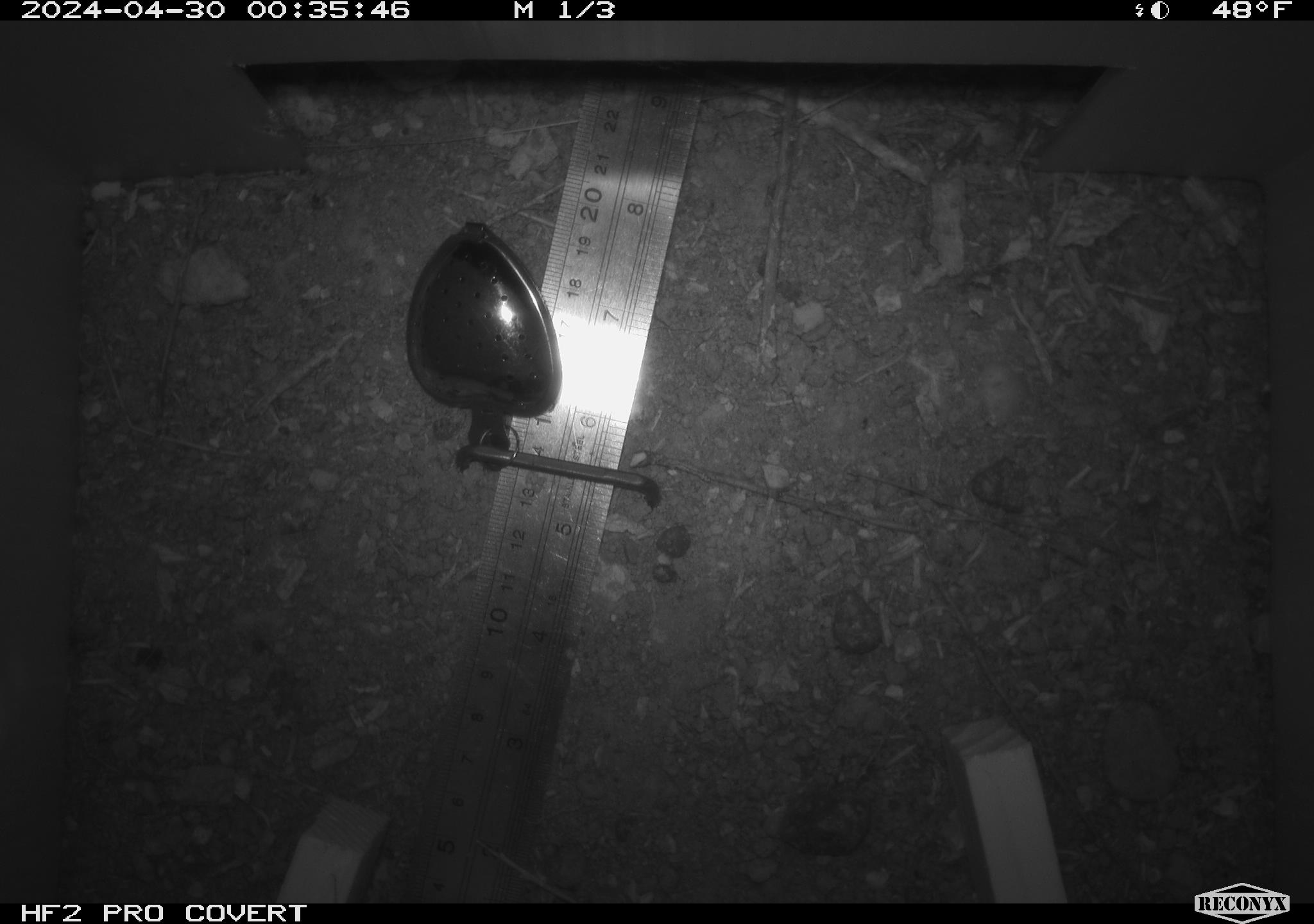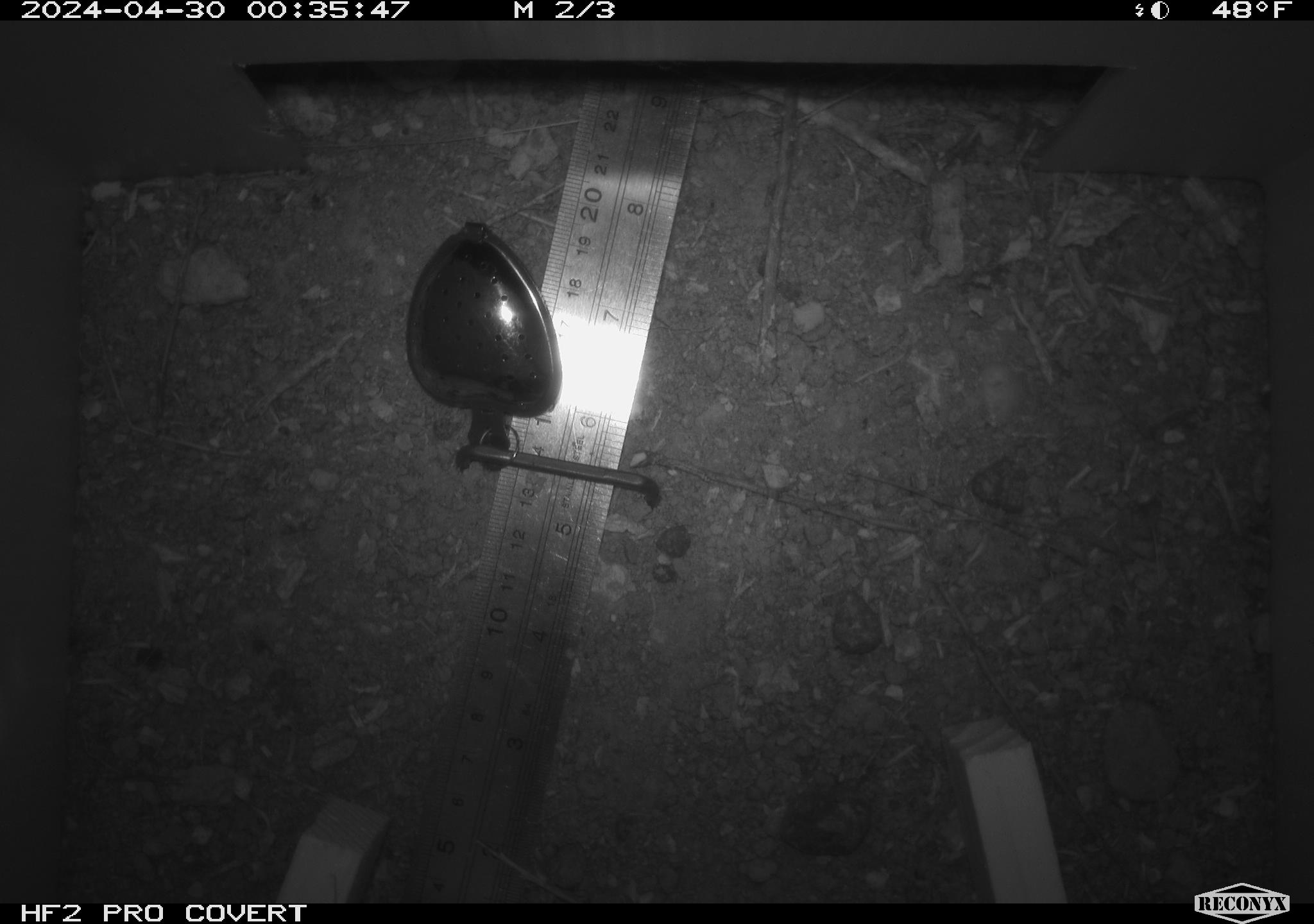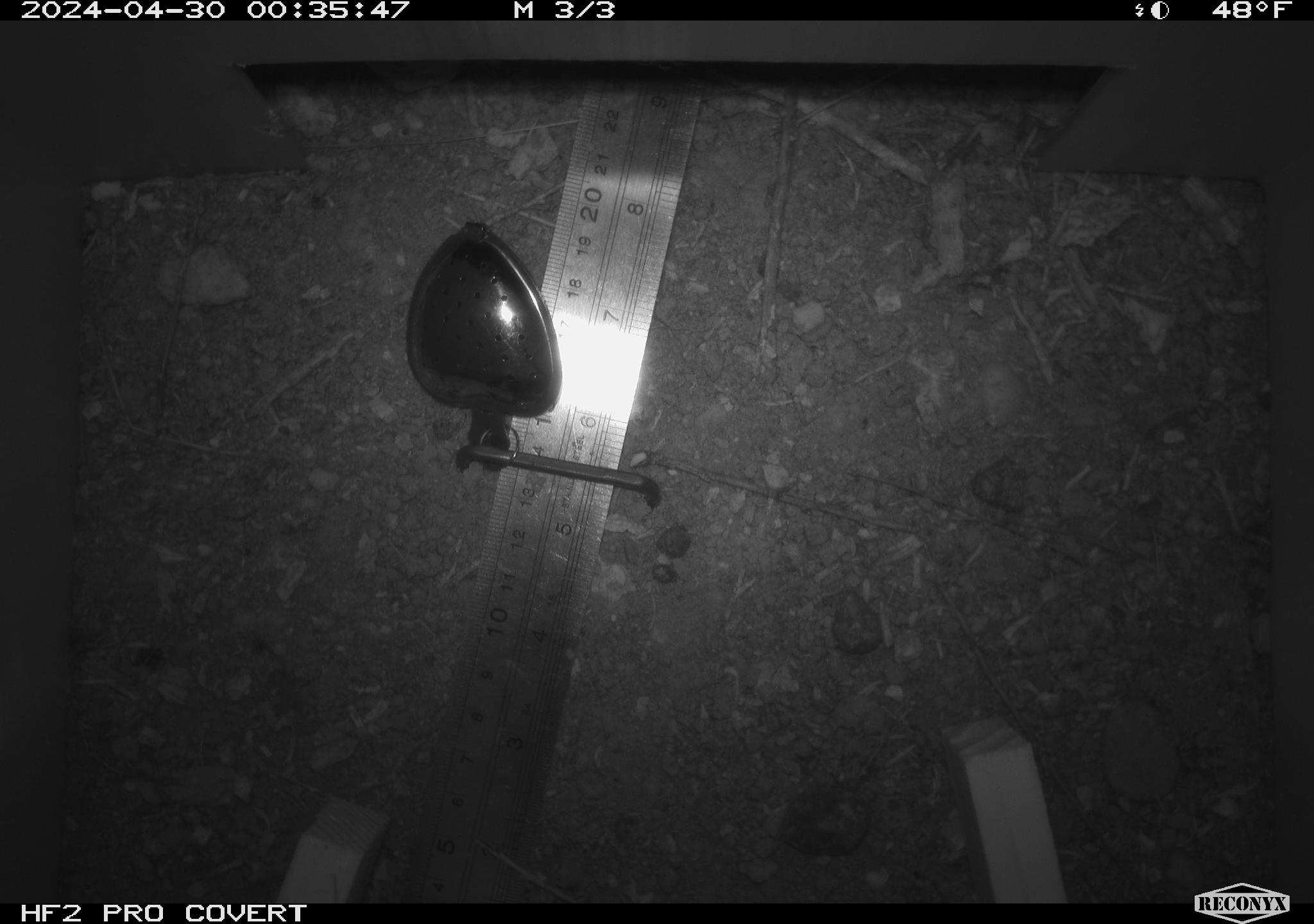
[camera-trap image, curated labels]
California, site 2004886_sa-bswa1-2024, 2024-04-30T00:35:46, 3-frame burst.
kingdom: Animalia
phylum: Chordata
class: Mammalia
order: Rodentia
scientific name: Rodentia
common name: mouse species